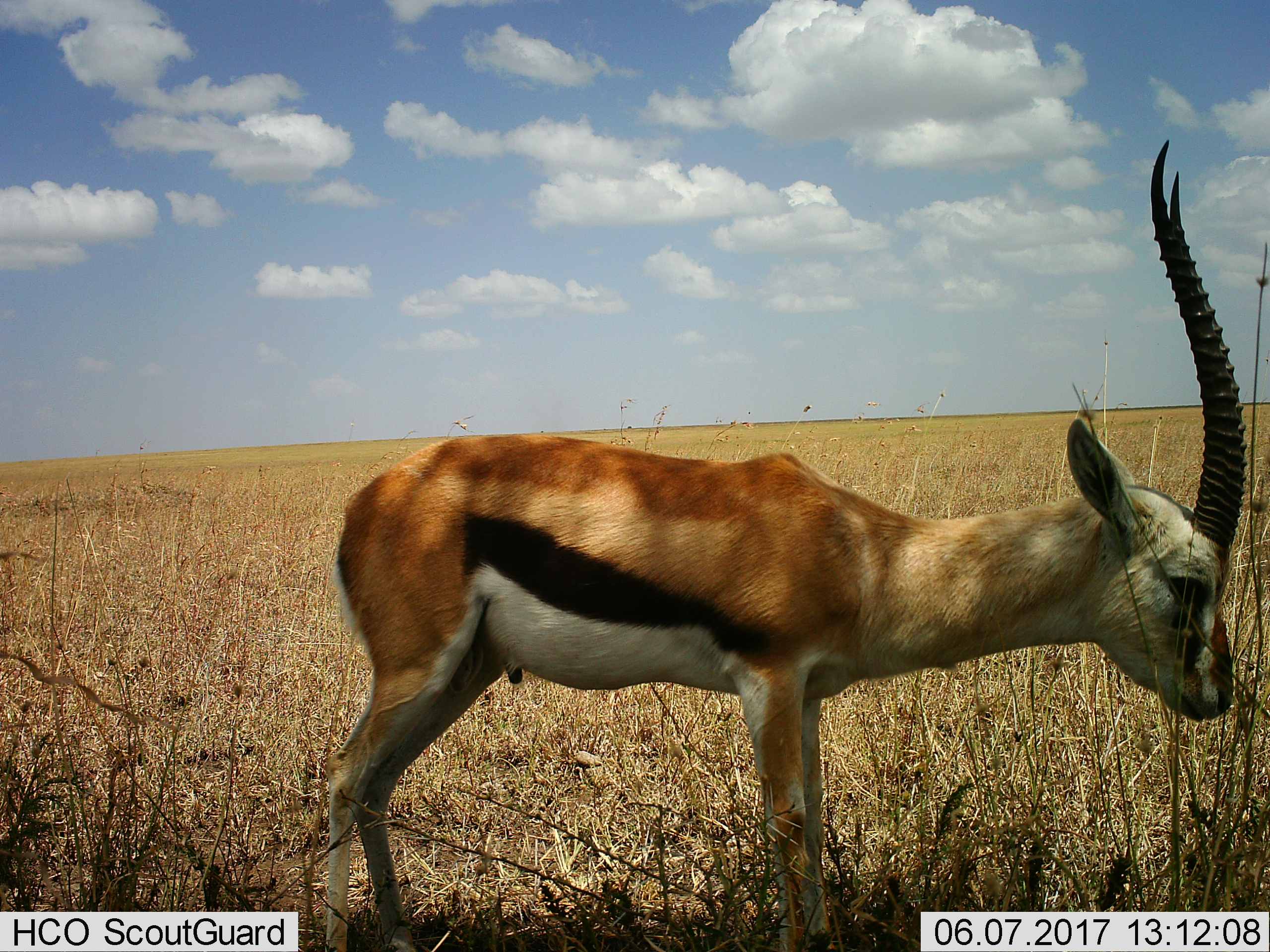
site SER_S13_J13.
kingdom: Animalia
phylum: Chordata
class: Mammalia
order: Artiodactyla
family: Bovidae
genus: Eudorcas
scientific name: Eudorcas thomsonii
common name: thomson's gazelle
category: gazellethomsons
Gazellethomsons (thomson's gazelle) (Eudorcas thomsonii), count 1. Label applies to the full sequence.